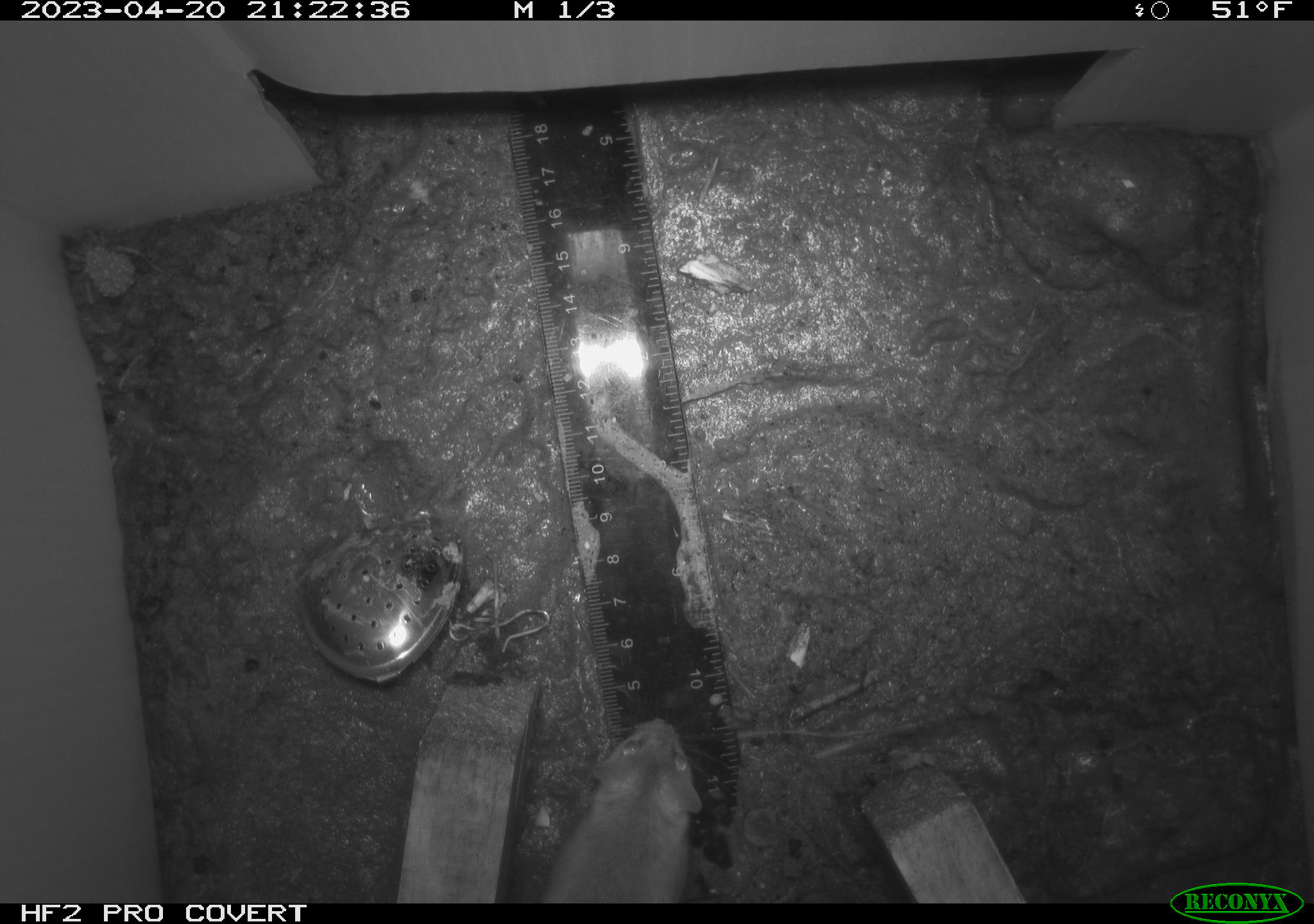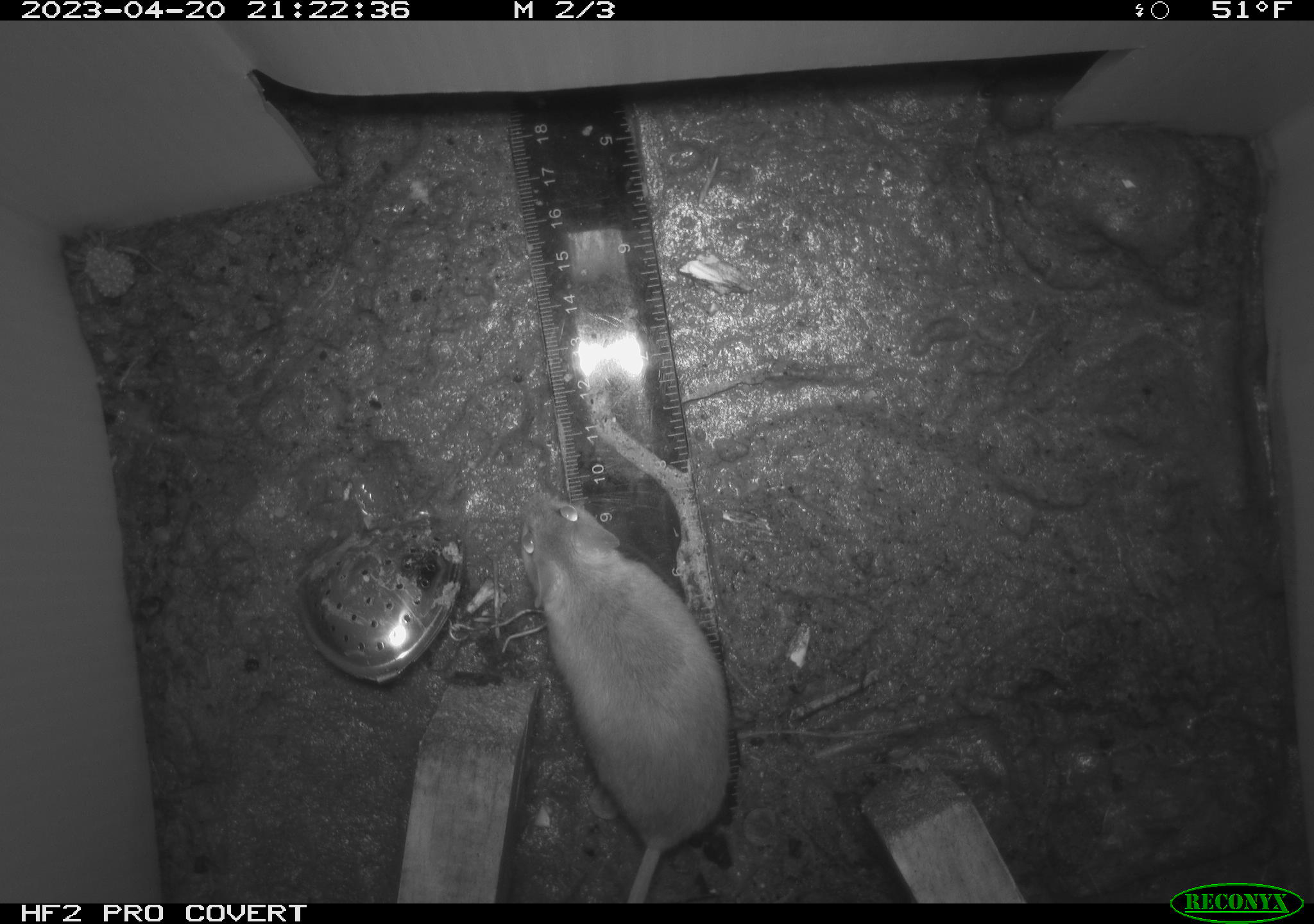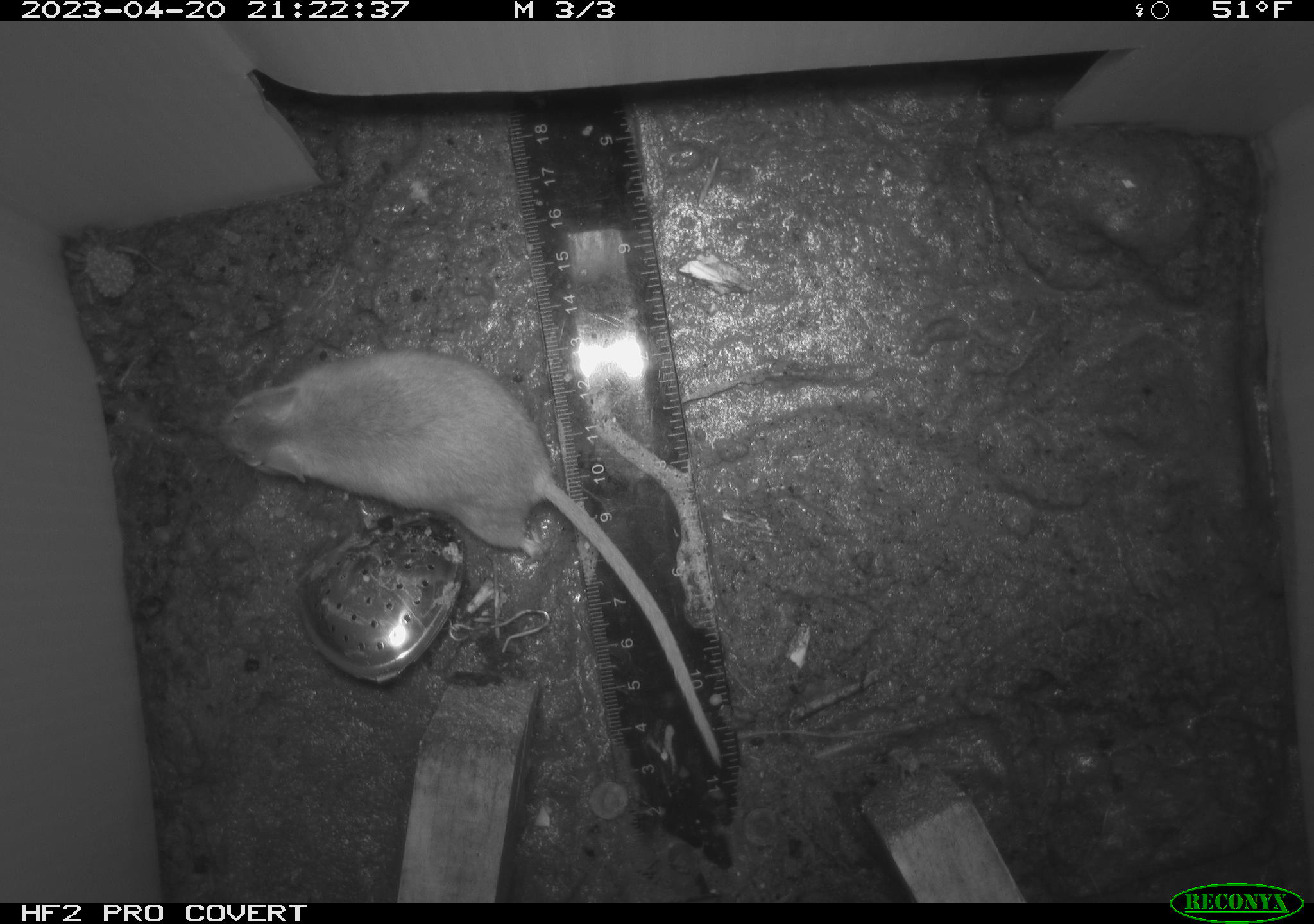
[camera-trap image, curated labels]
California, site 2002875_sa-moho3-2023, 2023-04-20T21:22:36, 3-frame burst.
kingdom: Animalia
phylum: Chordata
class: Mammalia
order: Rodentia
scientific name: Rodentia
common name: mouse species